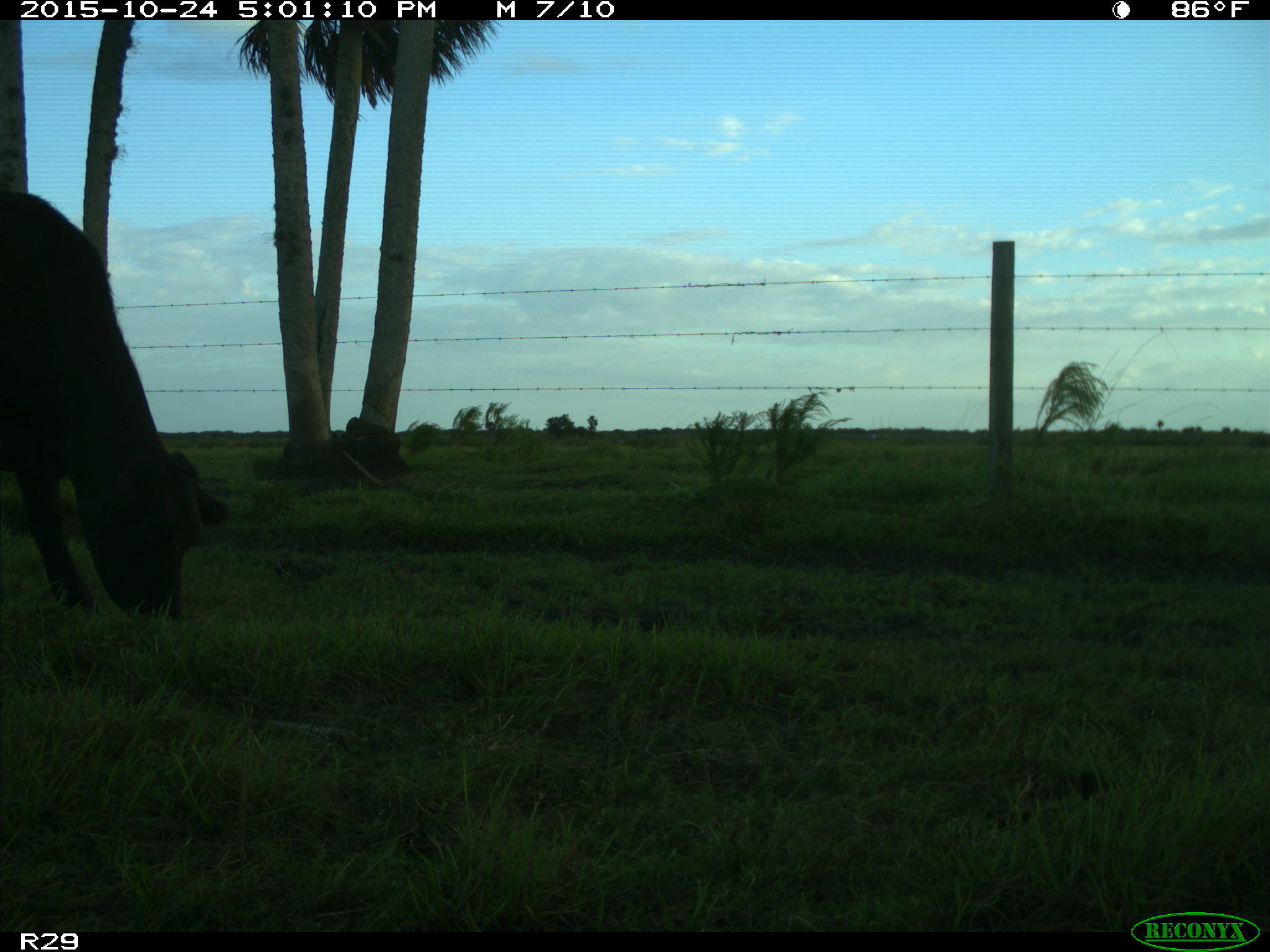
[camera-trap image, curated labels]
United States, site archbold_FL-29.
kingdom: Animalia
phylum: Chordata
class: Mammalia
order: Artiodactyla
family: Bovidae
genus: Bos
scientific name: Bos taurus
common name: domestic cow